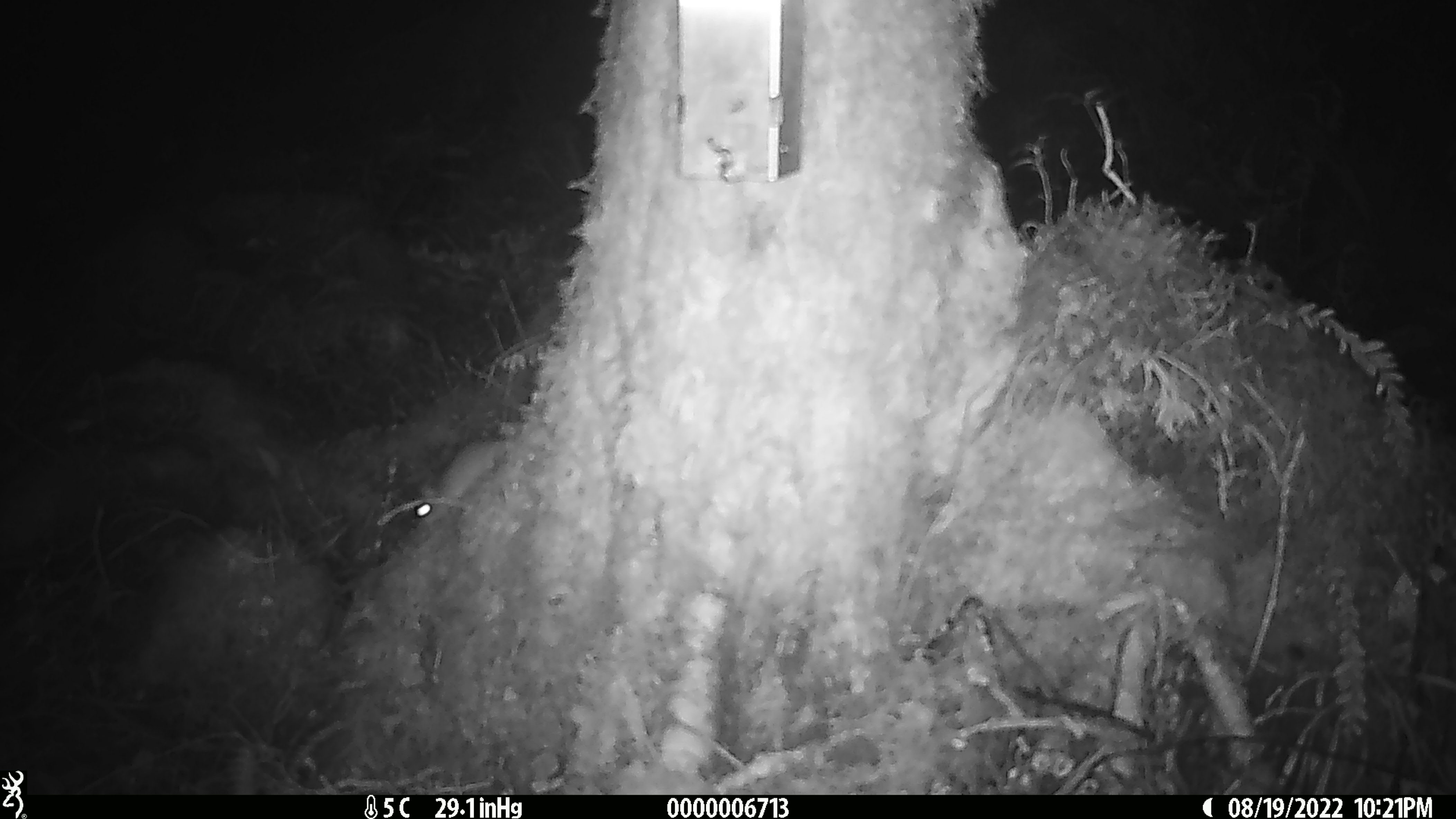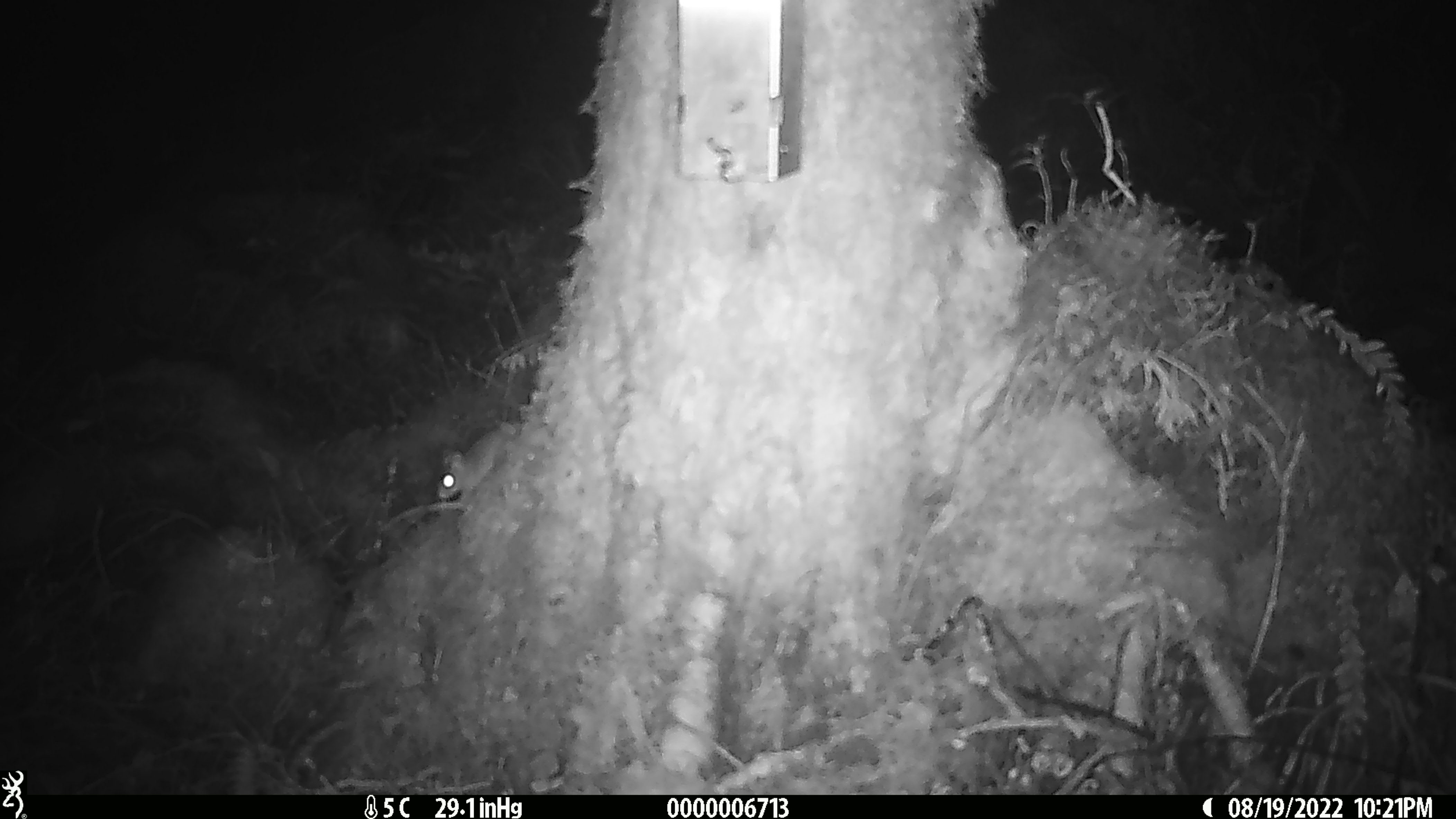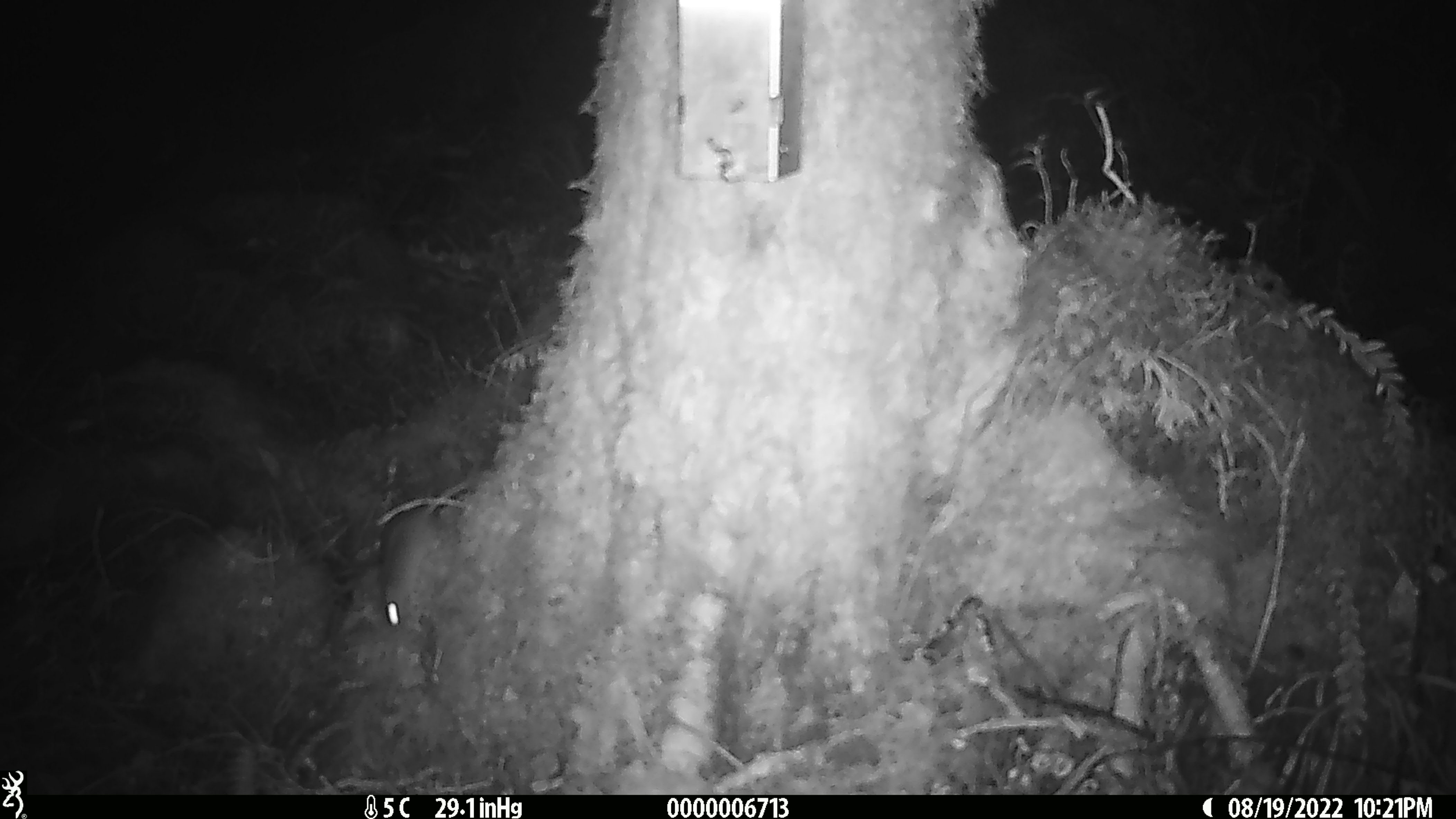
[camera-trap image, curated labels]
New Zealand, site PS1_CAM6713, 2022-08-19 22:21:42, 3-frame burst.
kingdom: Animalia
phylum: Chordata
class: Mammalia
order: Rodentia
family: Muridae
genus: Mus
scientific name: Mus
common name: mouse